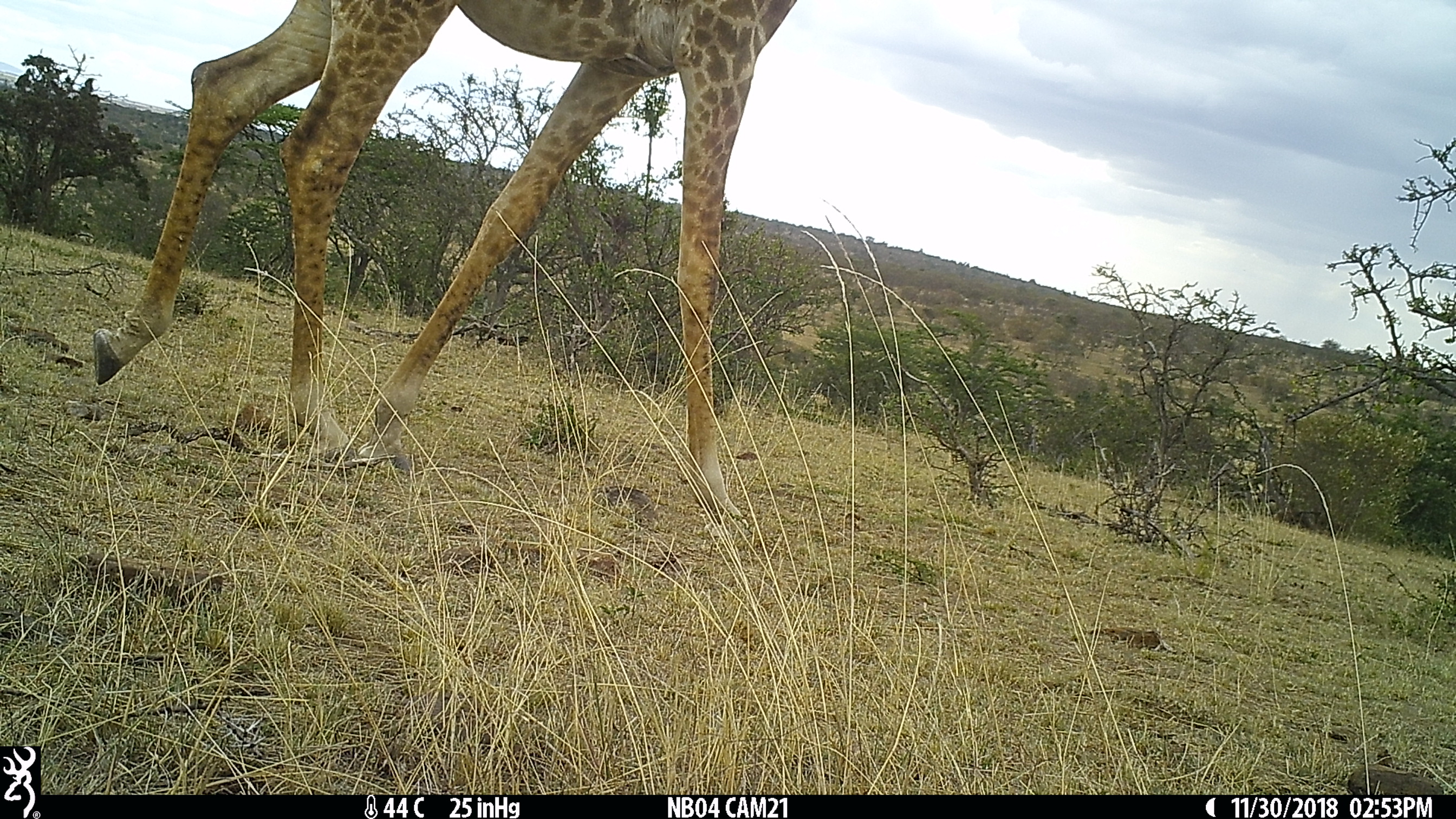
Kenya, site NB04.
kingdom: Animalia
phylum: Chordata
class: Mammalia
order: Artiodactyla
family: Giraffidae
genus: Giraffa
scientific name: Giraffa camelopardalis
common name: northern giraffe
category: giraffe